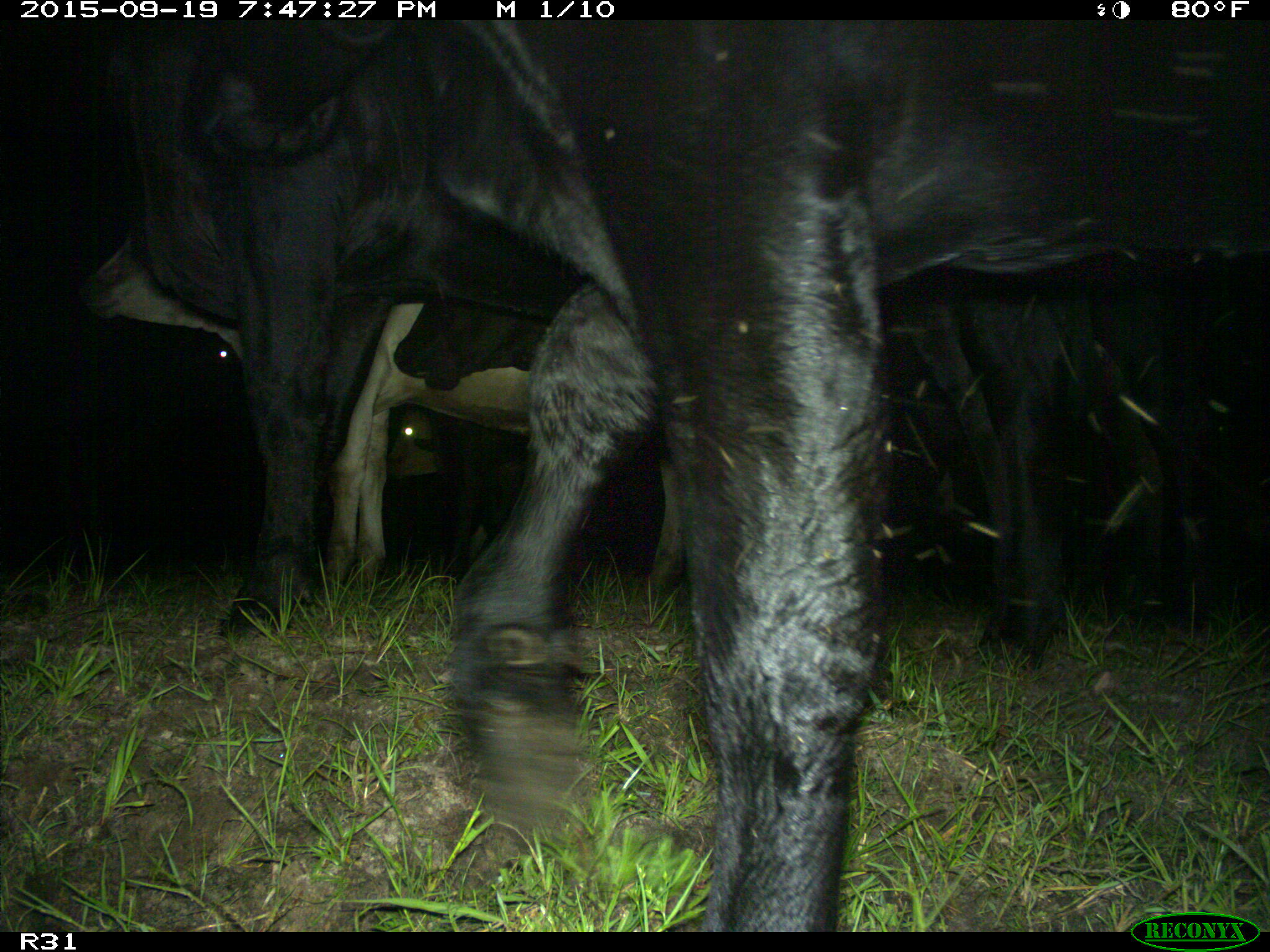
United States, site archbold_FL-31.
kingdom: Animalia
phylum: Chordata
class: Mammalia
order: Artiodactyla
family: Bovidae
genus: Bos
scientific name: Bos taurus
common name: domestic cow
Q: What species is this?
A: Bos taurus (domestic cow).